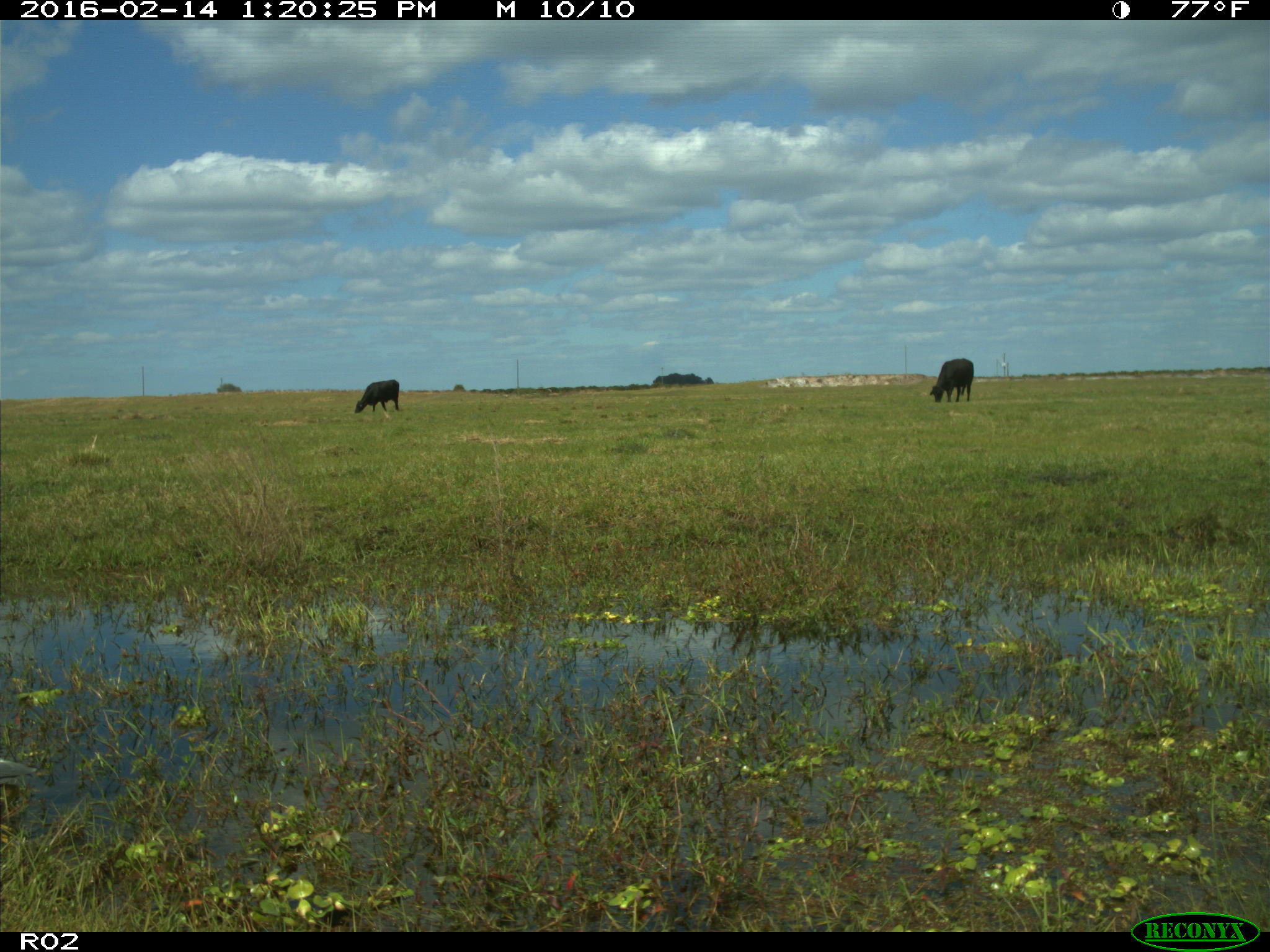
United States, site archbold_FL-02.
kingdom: Animalia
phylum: Chordata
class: Mammalia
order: Artiodactyla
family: Bovidae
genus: Bos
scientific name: Bos taurus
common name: domestic cow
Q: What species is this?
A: Bos taurus (domestic cow).